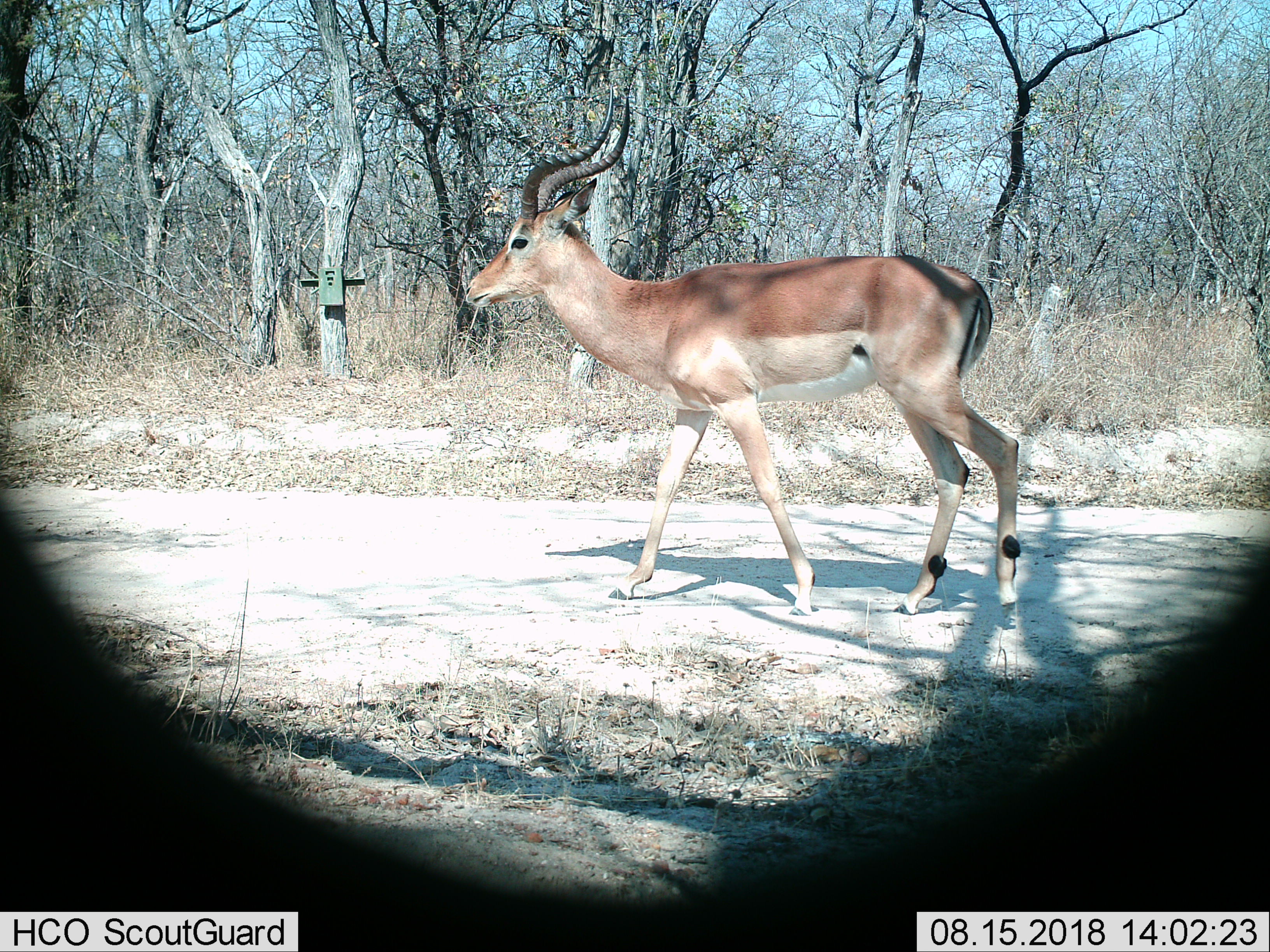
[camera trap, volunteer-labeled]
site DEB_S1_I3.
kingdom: Animalia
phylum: Chordata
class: Mammalia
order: Artiodactyla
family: Bovidae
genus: Aepyceros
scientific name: Aepyceros melampus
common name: impala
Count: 1.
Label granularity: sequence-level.